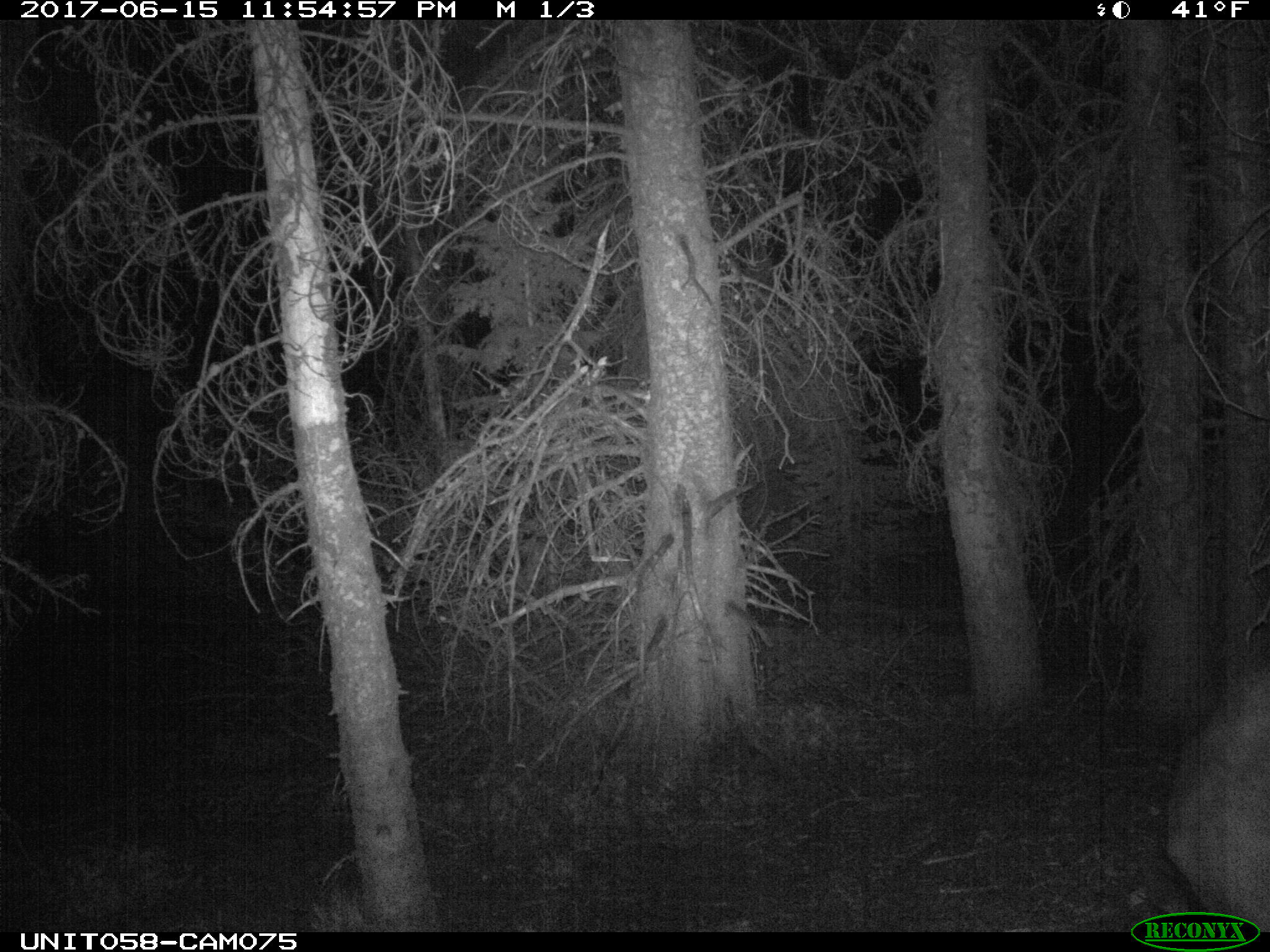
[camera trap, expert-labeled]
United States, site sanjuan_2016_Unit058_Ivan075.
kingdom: Animalia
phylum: Chordata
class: Mammalia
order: Artiodactyla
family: Cervidae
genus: Cervus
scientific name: Cervus elaphus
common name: red deer